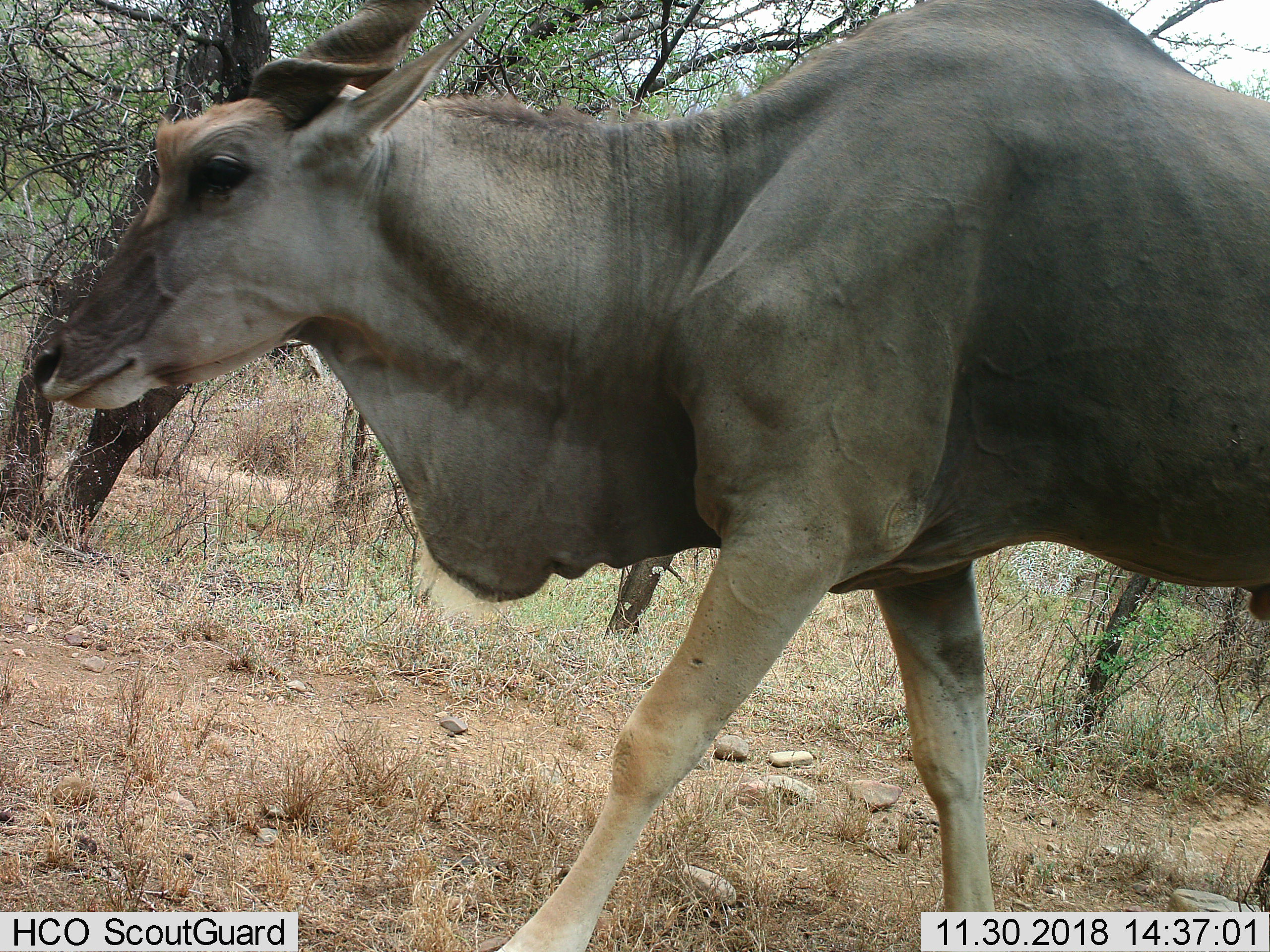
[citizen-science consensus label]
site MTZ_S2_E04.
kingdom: Animalia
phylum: Chordata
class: Mammalia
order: Artiodactyla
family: Bovidae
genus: Tragelaphus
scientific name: Tragelaphus oryx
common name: eland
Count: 1.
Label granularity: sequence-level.